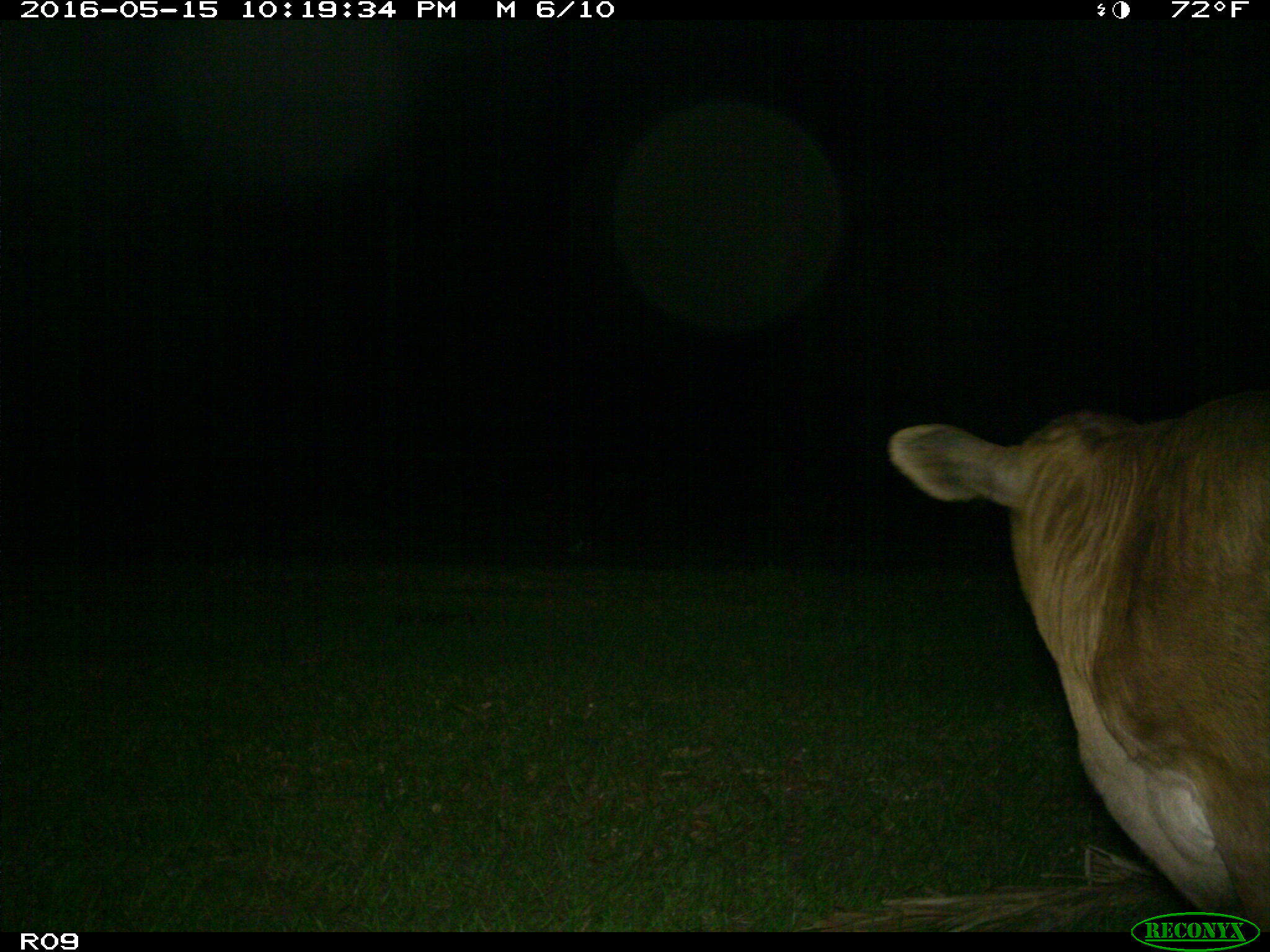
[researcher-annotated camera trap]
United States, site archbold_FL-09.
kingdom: Animalia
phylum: Chordata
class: Mammalia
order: Artiodactyla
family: Bovidae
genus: Bos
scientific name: Bos taurus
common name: domestic cow